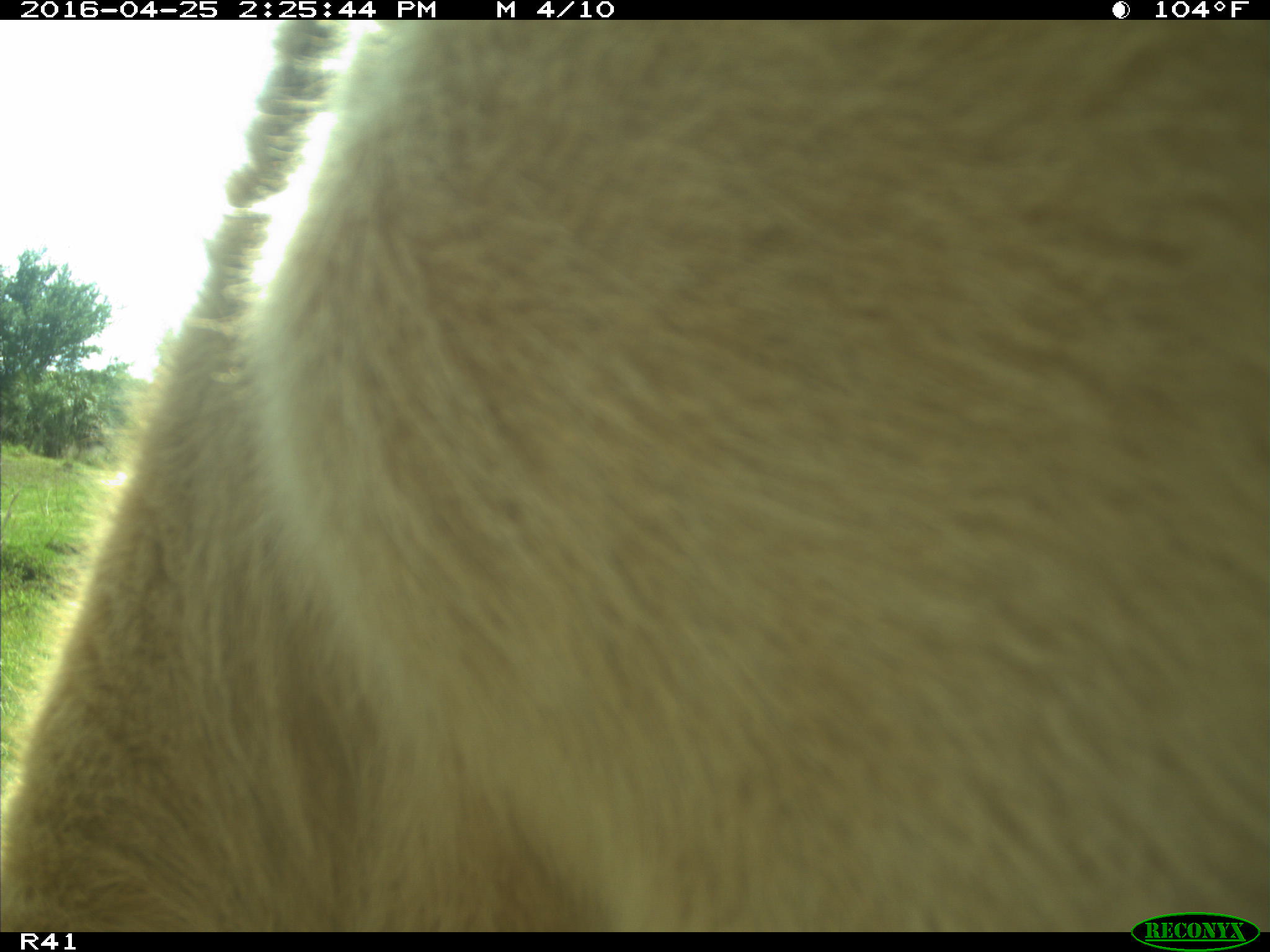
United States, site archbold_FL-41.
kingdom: Animalia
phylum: Chordata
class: Mammalia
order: Artiodactyla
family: Bovidae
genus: Bos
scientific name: Bos taurus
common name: domestic cow